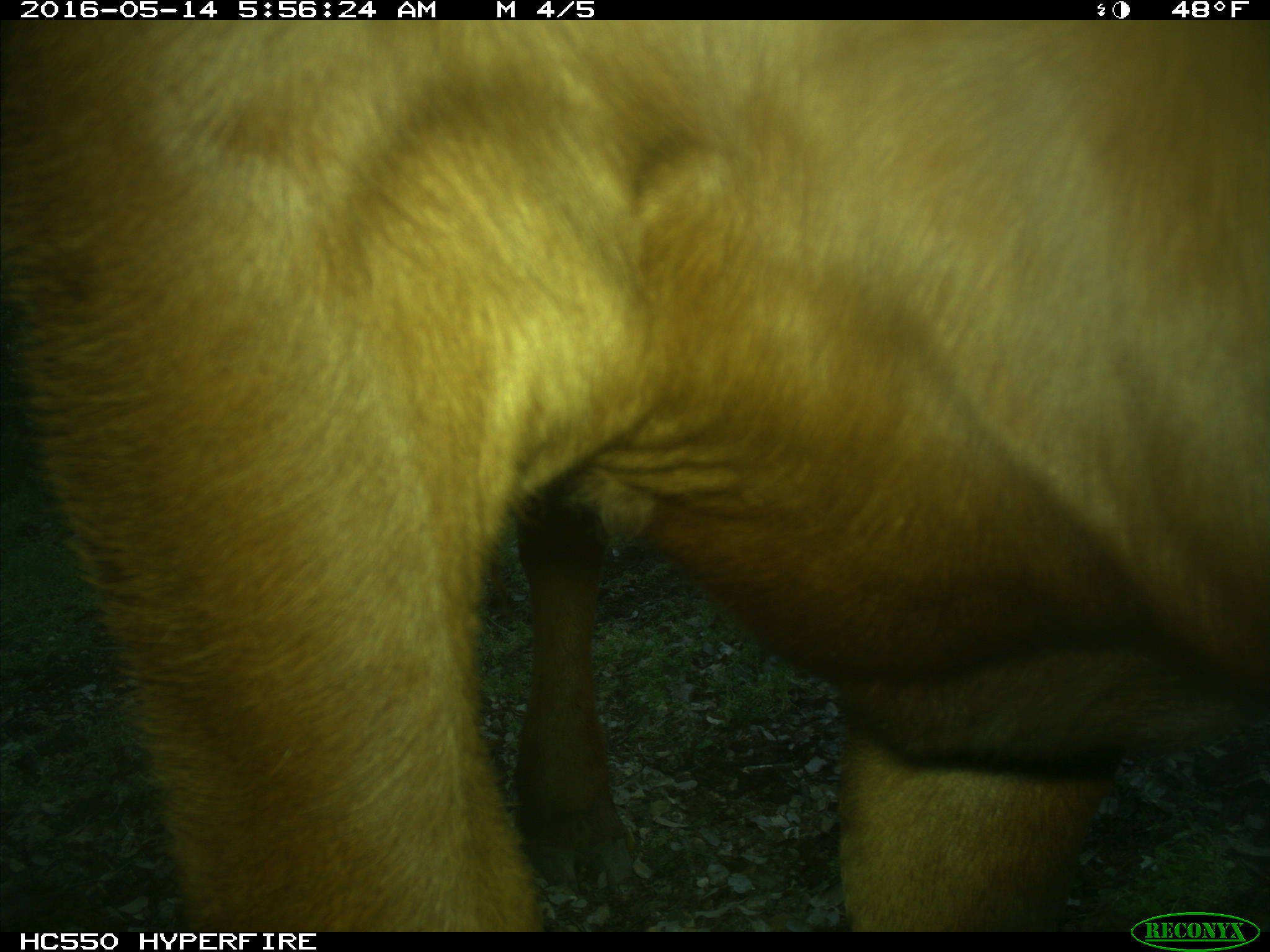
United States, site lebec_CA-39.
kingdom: Animalia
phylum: Chordata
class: Mammalia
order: Artiodactyla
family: Bovidae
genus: Bos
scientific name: Bos taurus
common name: domestic cow